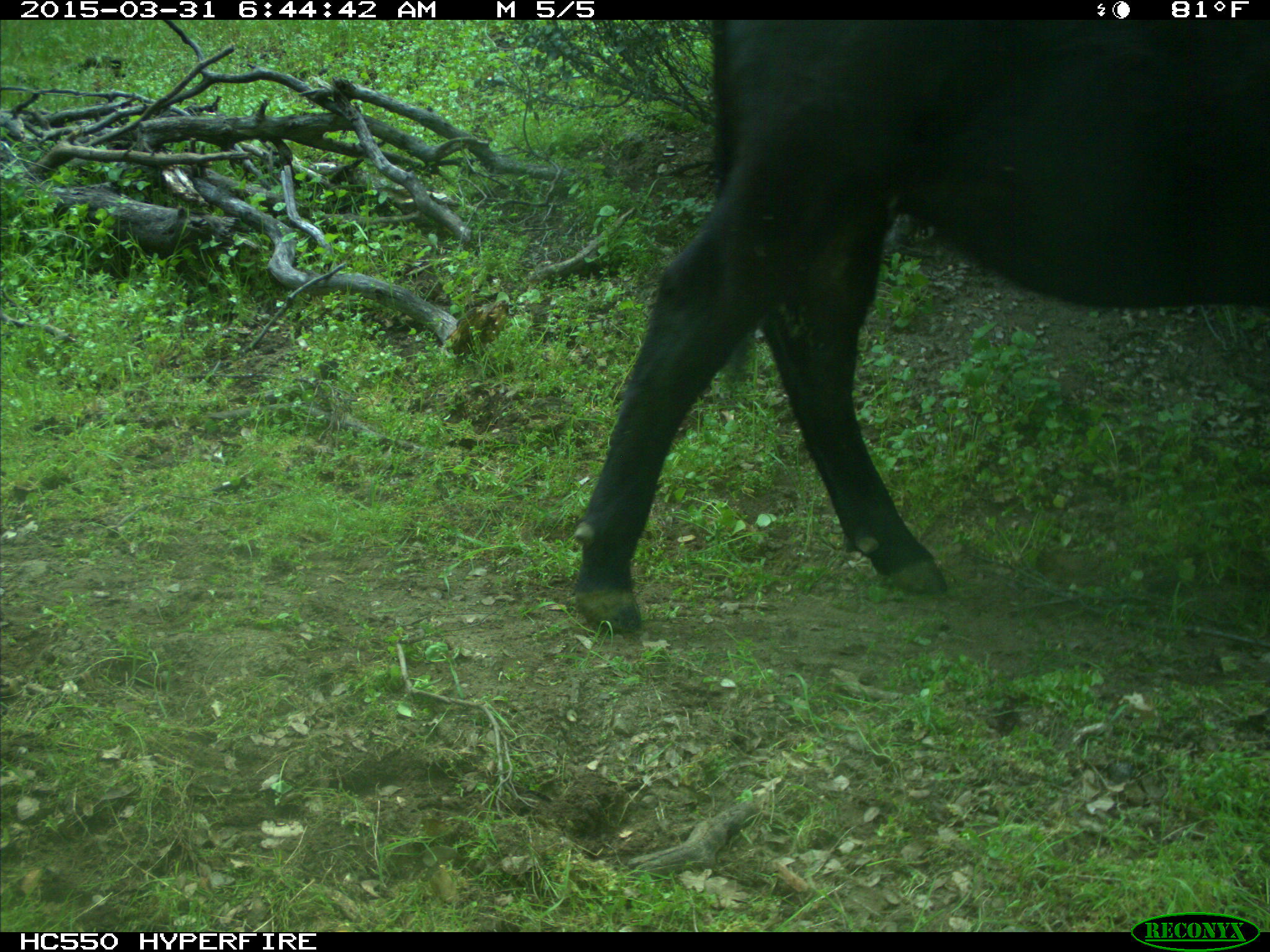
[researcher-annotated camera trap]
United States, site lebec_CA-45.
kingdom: Animalia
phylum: Chordata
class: Mammalia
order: Artiodactyla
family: Bovidae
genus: Bos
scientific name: Bos taurus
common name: domestic cow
Bos taurus (domestic cow).